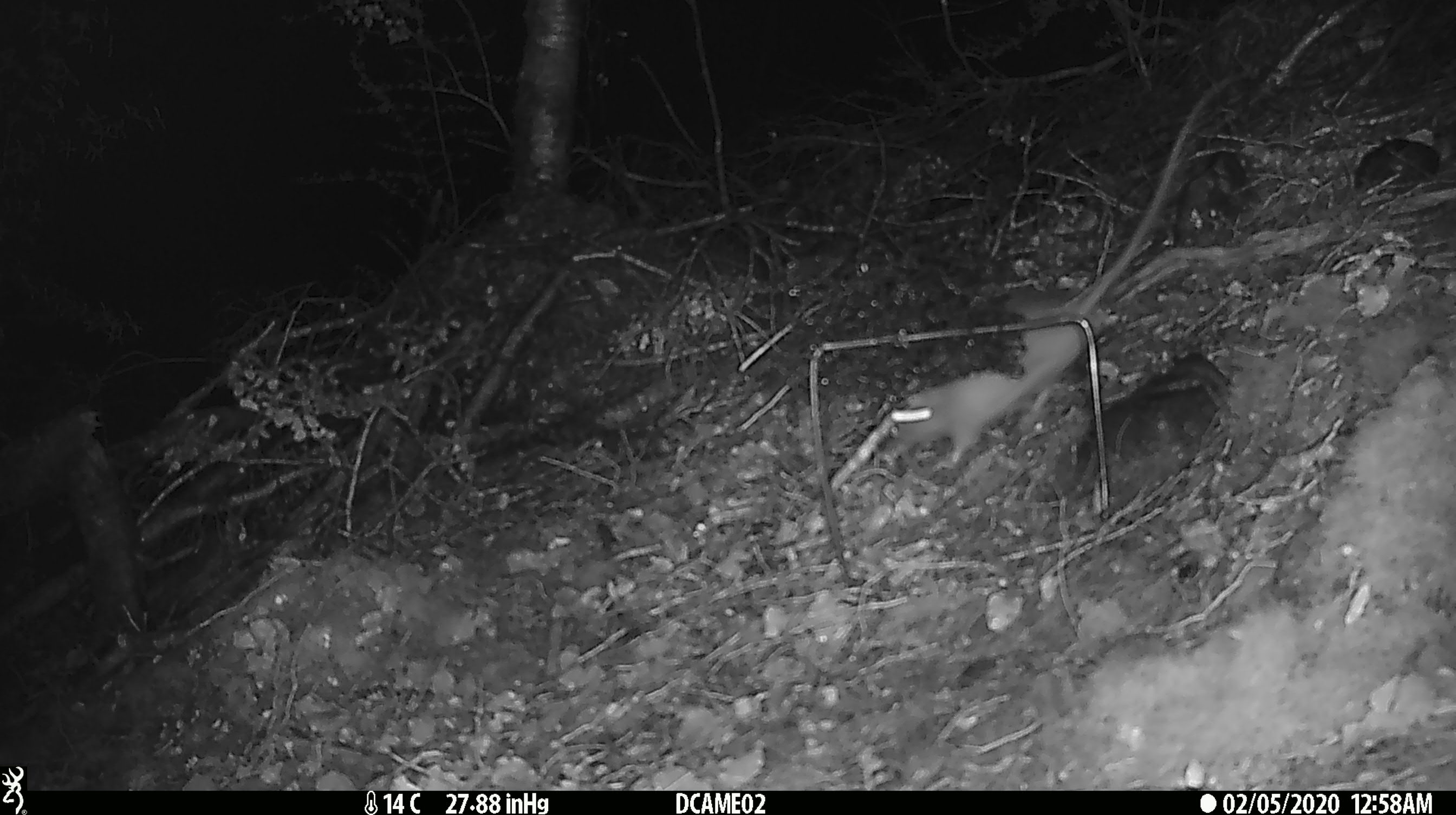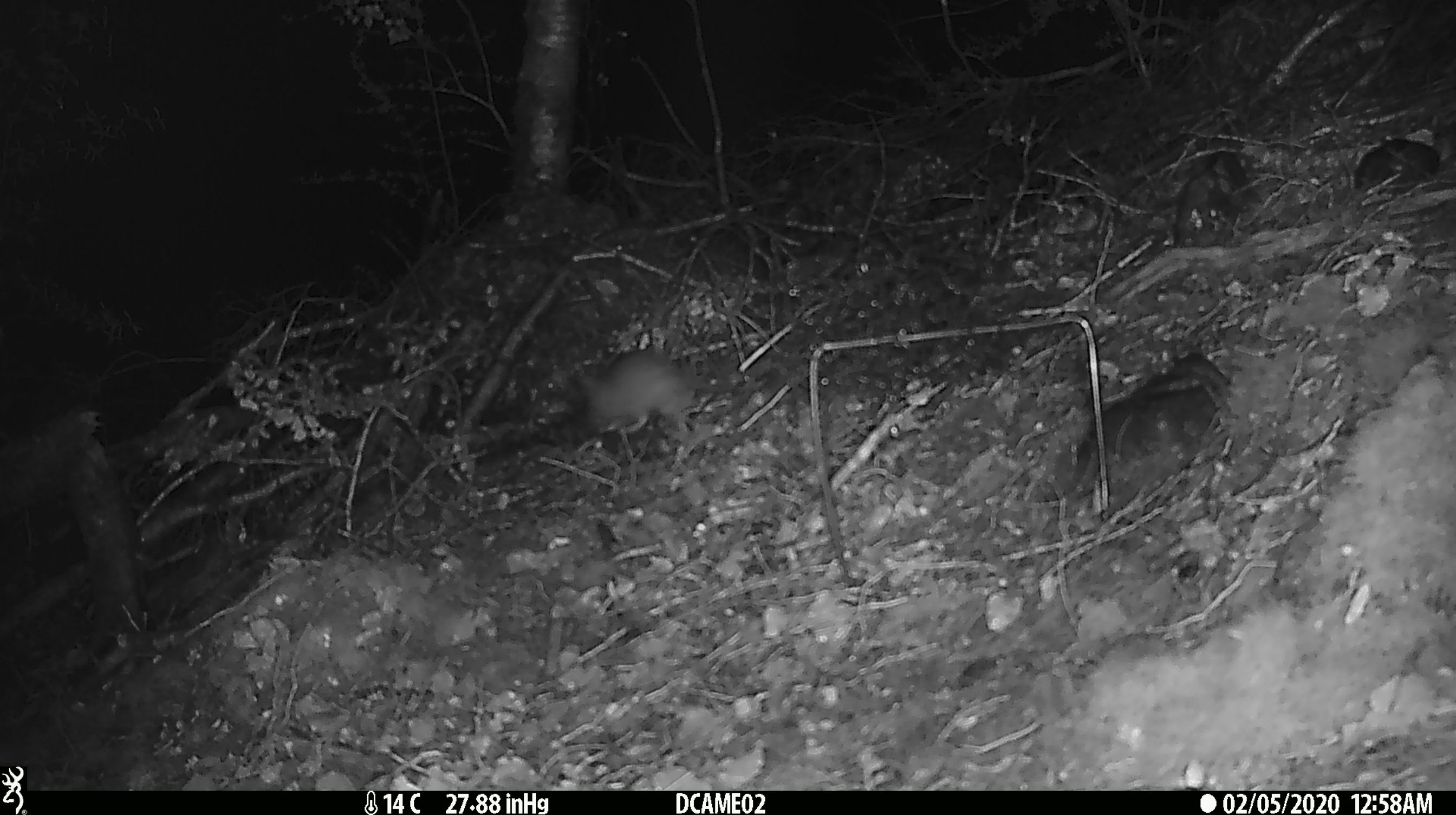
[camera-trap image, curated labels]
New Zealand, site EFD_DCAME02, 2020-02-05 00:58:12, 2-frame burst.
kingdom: Animalia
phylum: Chordata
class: Mammalia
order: Rodentia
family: Muridae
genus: Rattus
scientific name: Rattus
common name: rat